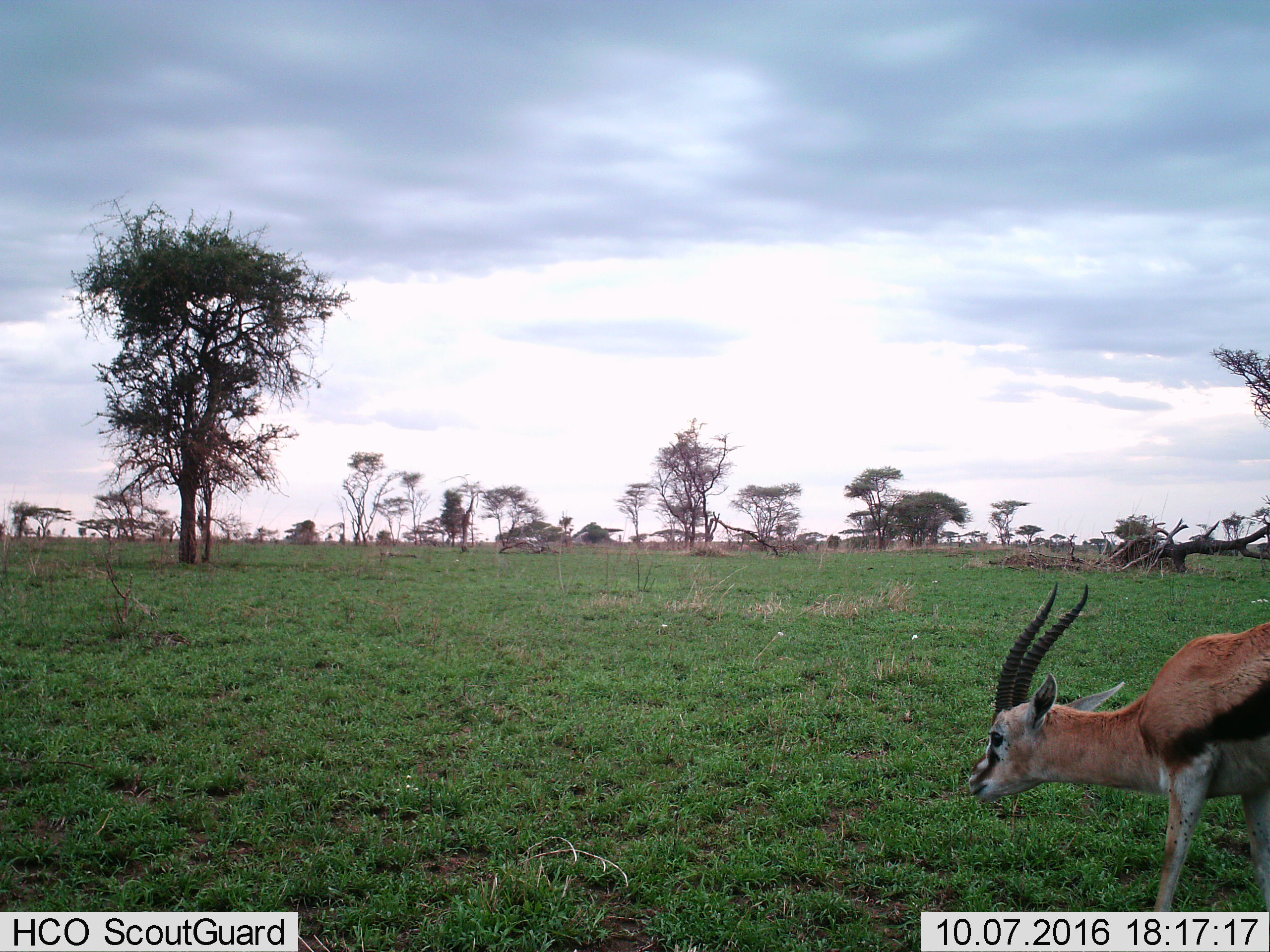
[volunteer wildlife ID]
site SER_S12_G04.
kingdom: Animalia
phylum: Chordata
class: Mammalia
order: Artiodactyla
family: Bovidae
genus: Eudorcas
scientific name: Eudorcas thomsonii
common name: thomson's gazelle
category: gazellethomsons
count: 1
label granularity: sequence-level